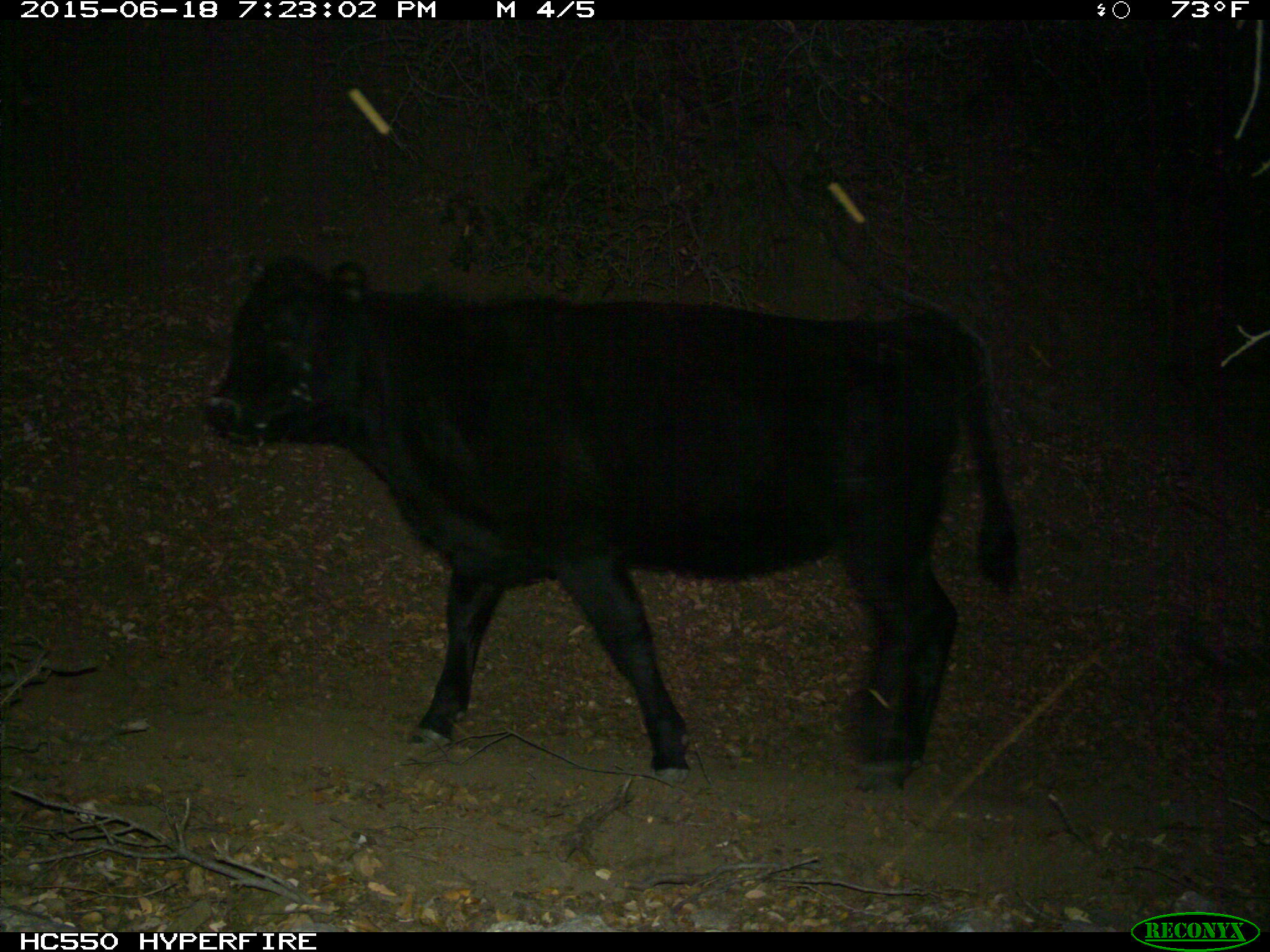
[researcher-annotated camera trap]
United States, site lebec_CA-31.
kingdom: Animalia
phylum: Chordata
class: Mammalia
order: Artiodactyla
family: Bovidae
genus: Bos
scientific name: Bos taurus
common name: domestic cow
Bos taurus (domestic cow).